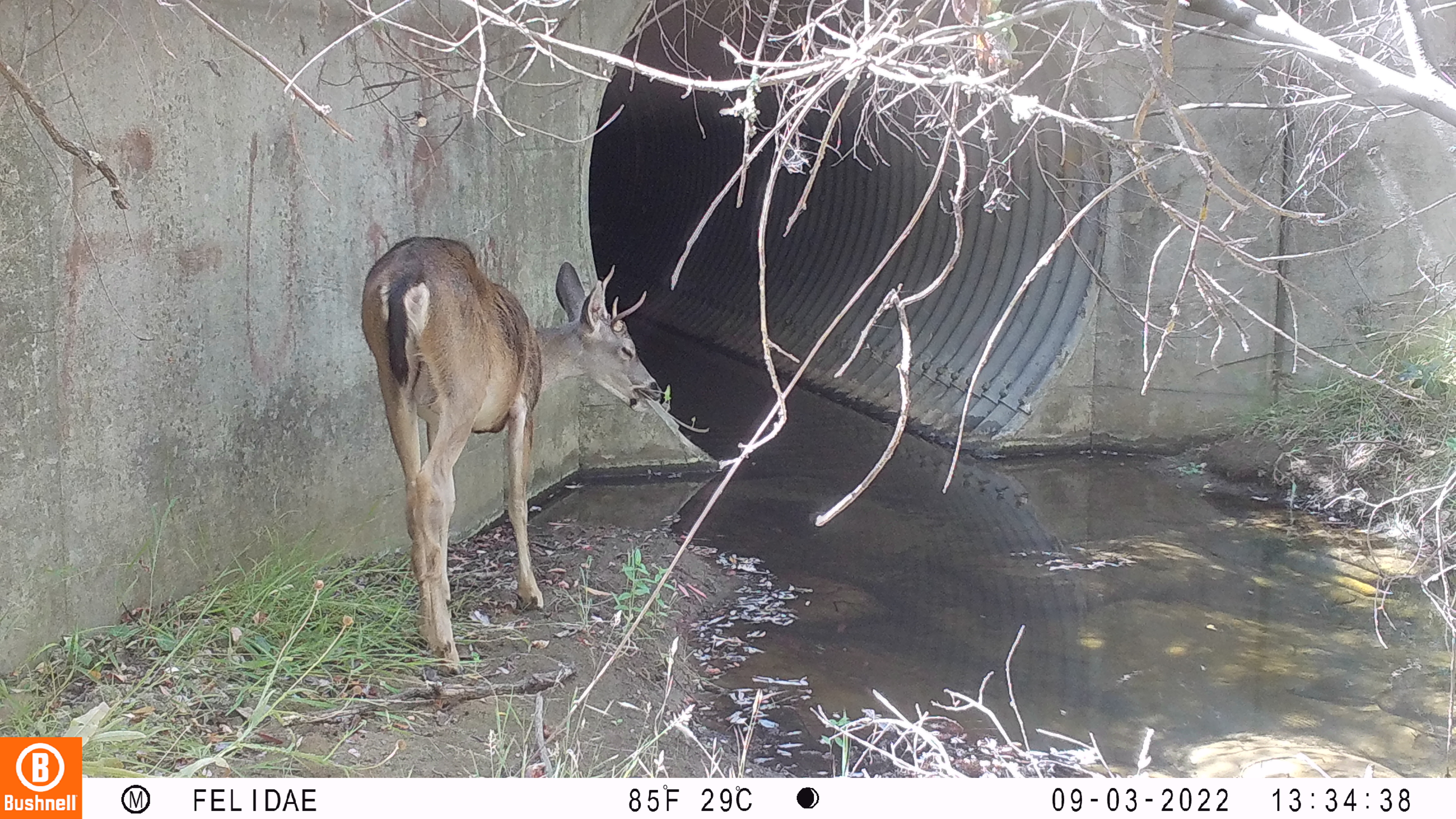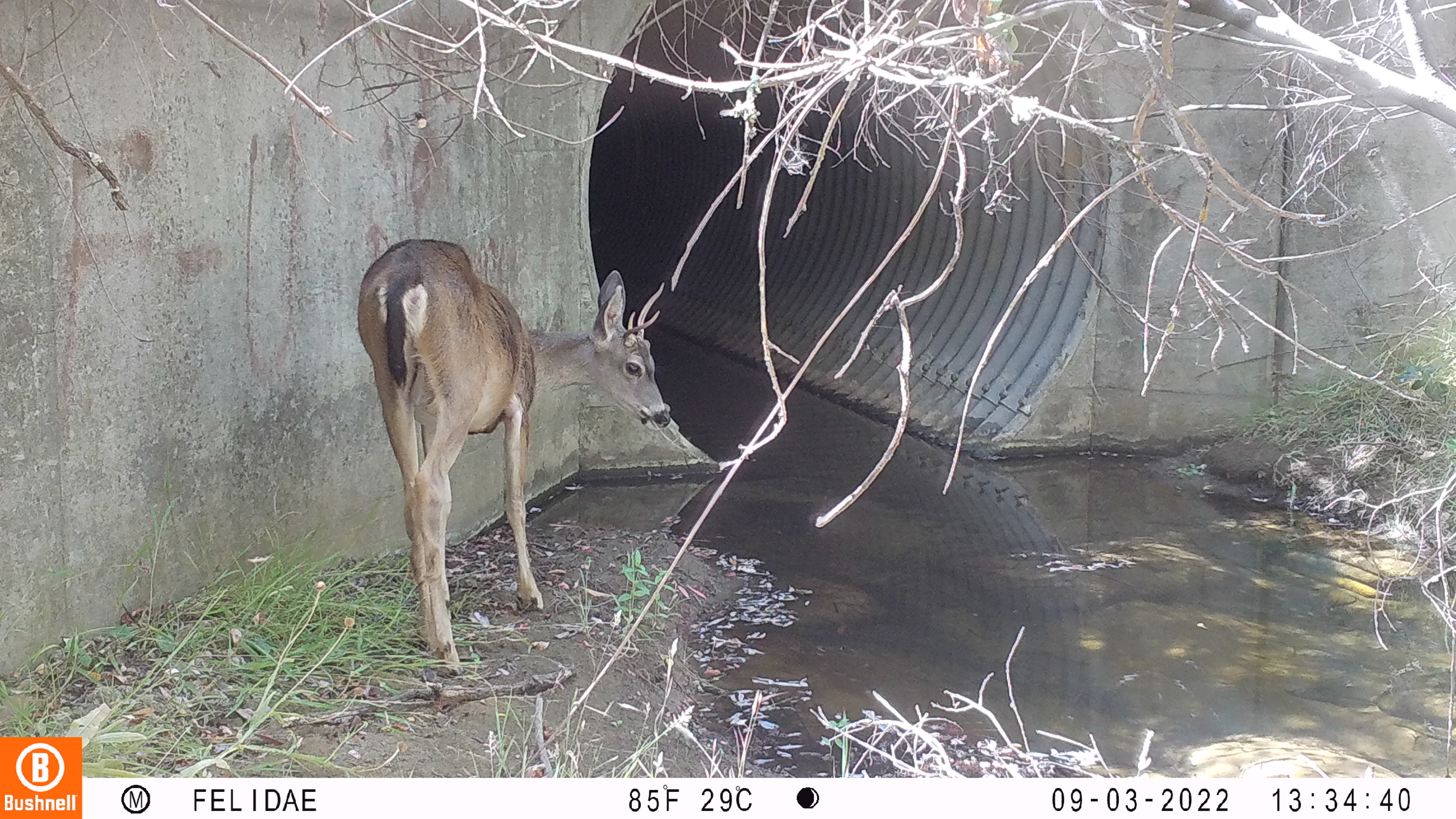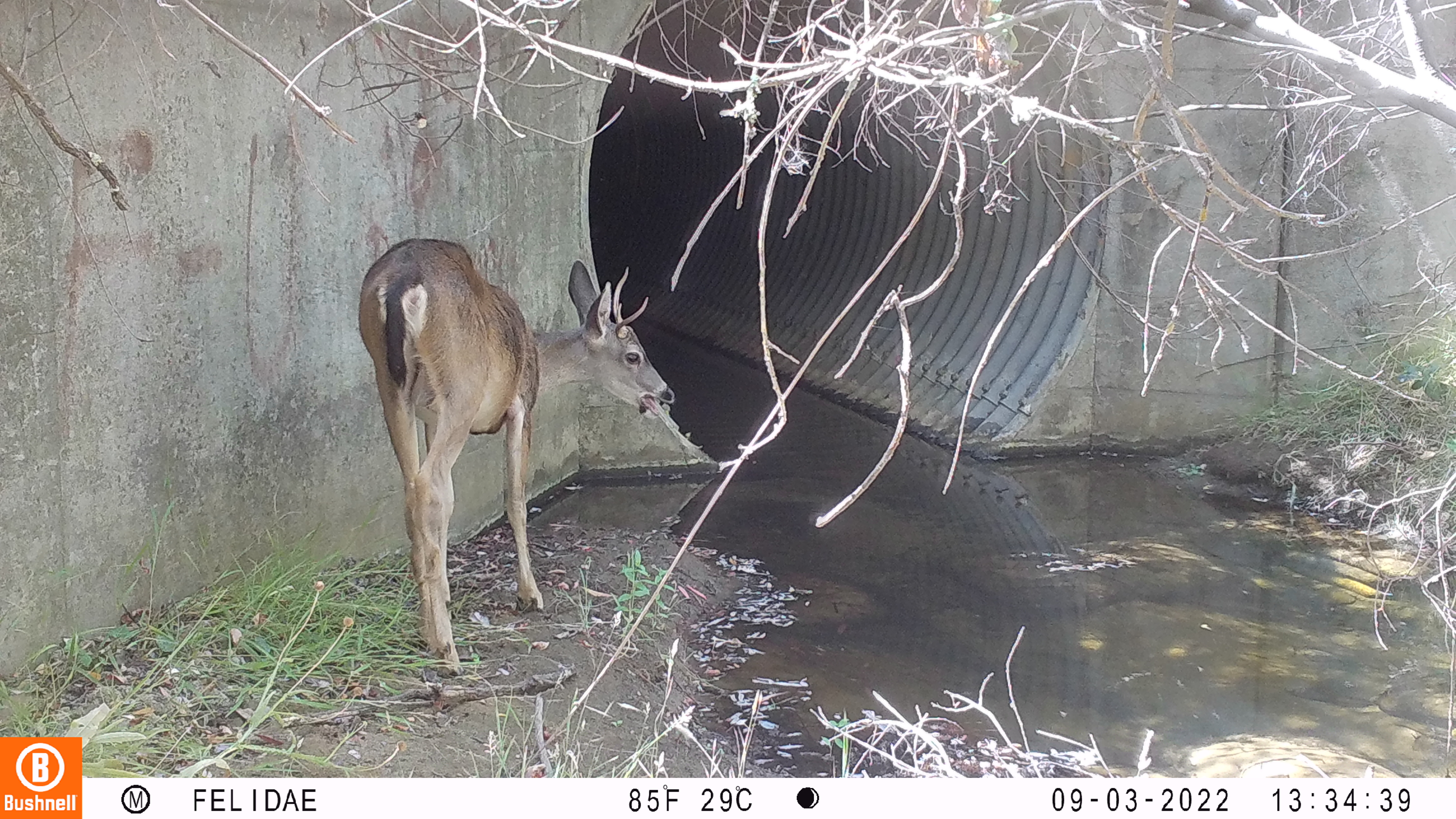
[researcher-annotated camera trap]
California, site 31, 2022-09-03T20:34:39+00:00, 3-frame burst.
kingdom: Animalia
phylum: Chordata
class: Mammalia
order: Artiodactyla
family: Cervidae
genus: Odocoileus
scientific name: Odocoileus hemionus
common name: mule deer